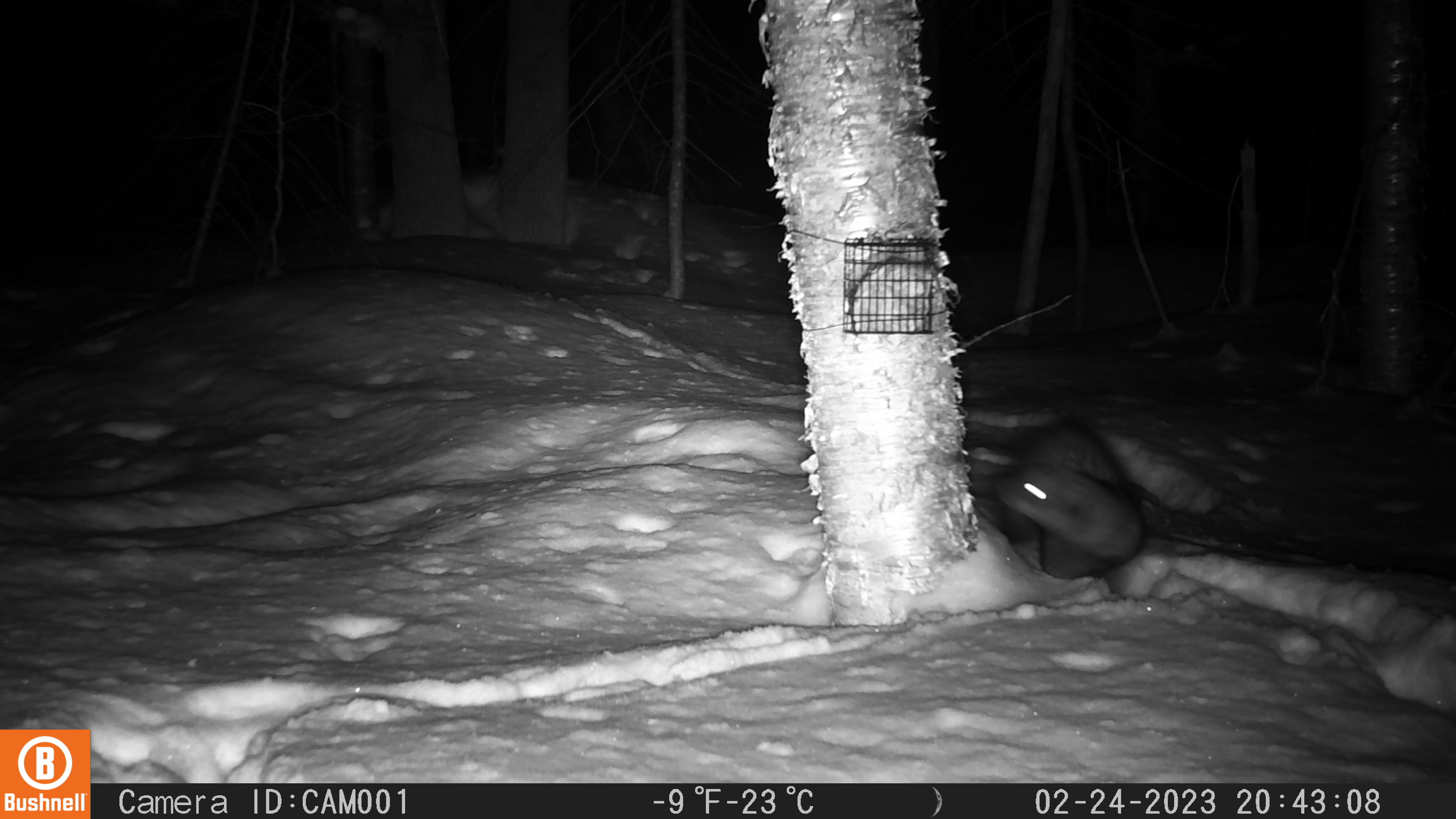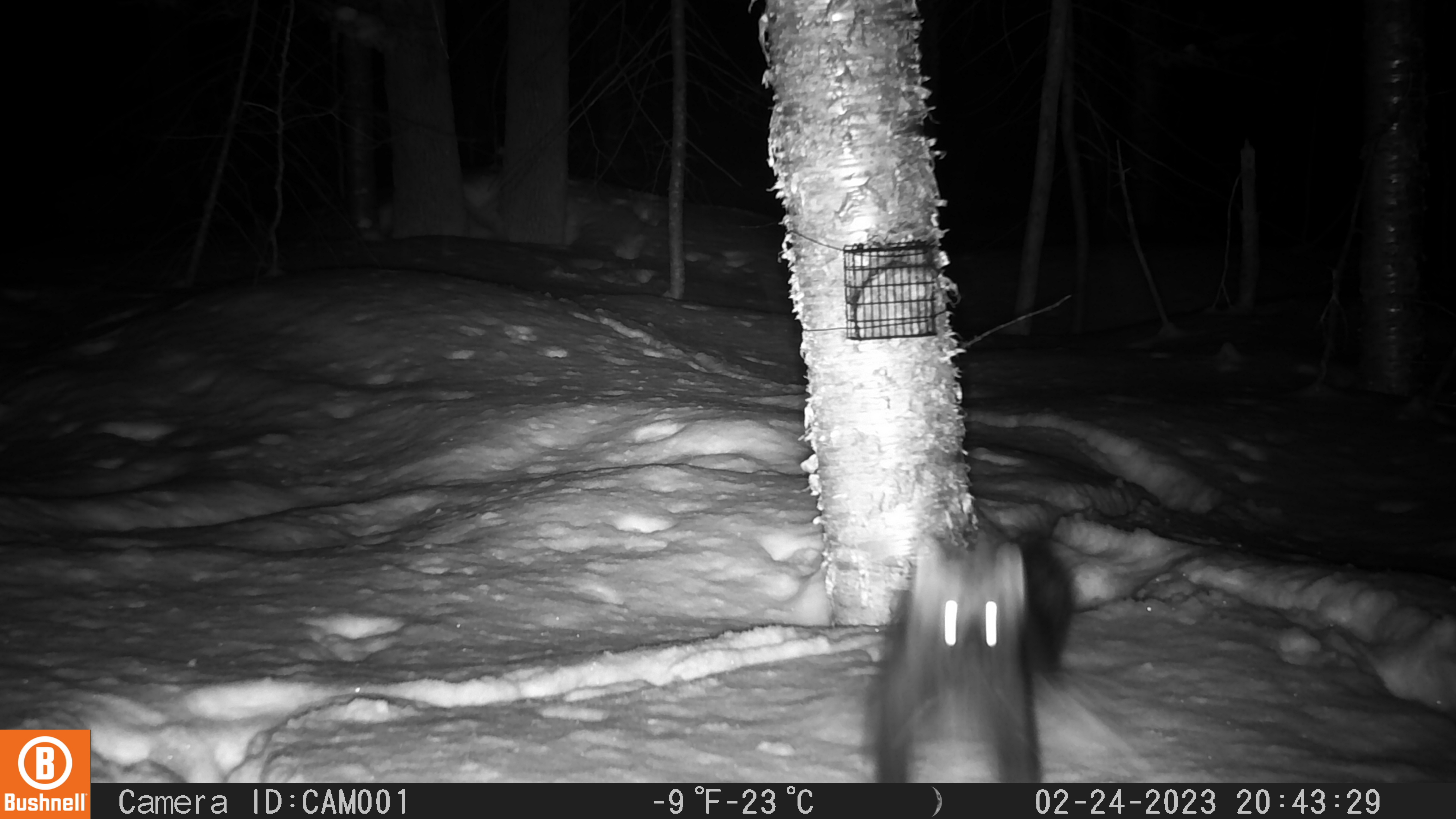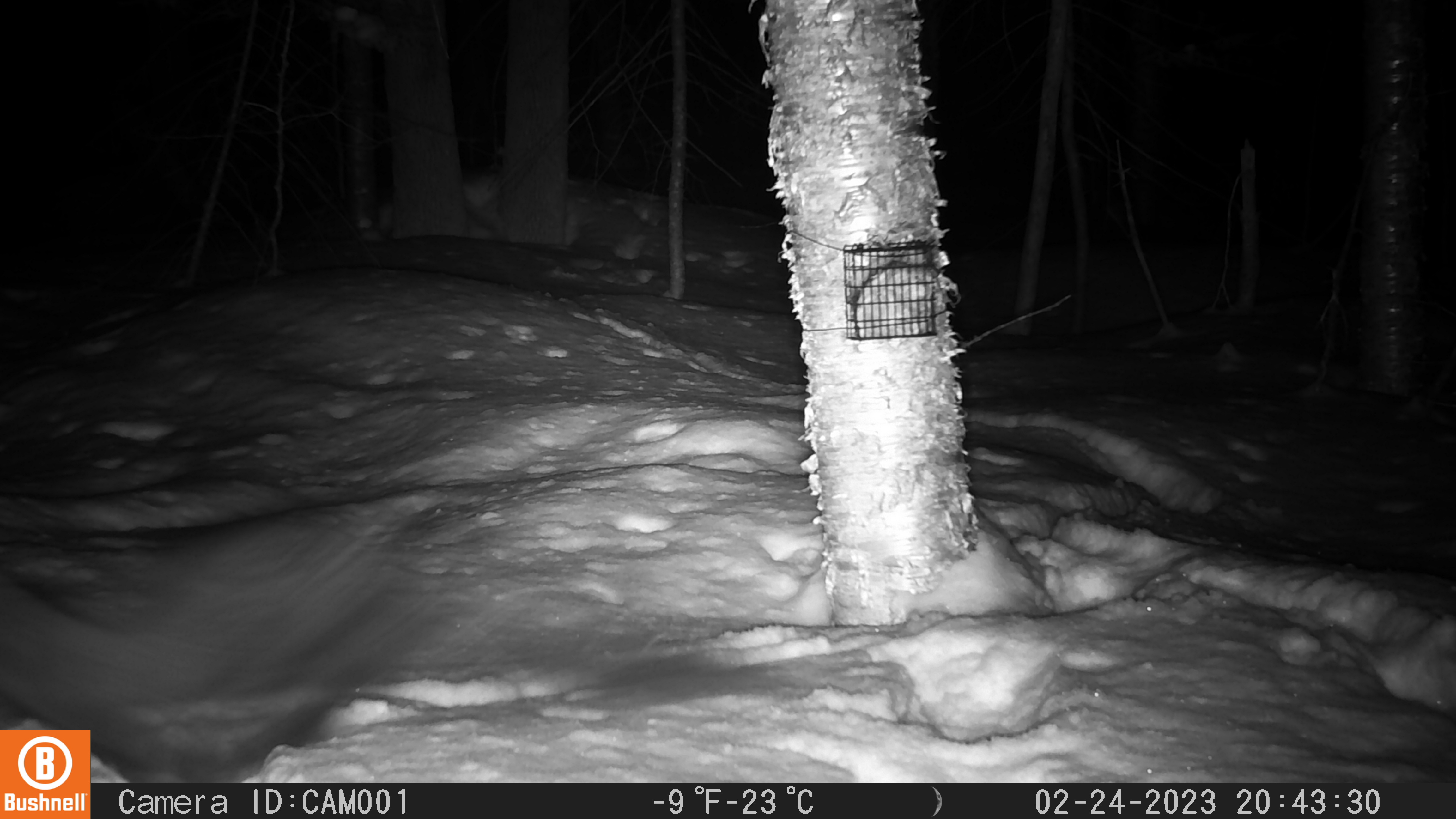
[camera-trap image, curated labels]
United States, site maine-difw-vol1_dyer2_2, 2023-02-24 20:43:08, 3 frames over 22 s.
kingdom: Animalia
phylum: Chordata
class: Mammalia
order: Carnivora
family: Mustelidae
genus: Pekania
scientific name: Pekania pennanti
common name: fisher